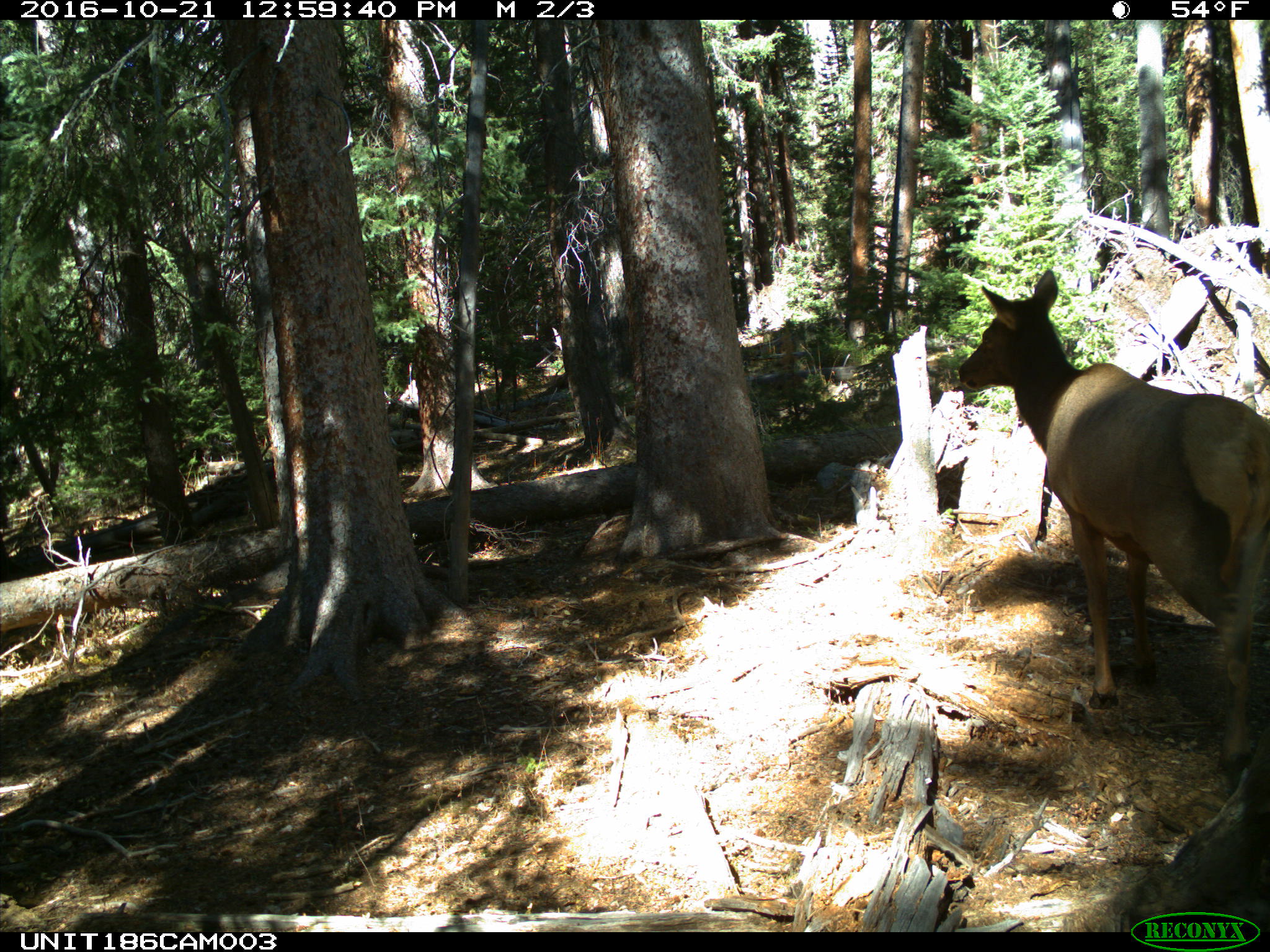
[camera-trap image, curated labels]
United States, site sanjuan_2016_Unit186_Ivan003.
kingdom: Animalia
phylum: Chordata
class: Mammalia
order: Artiodactyla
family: Cervidae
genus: Cervus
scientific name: Cervus elaphus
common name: red deer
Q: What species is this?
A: Cervus elaphus (red deer).